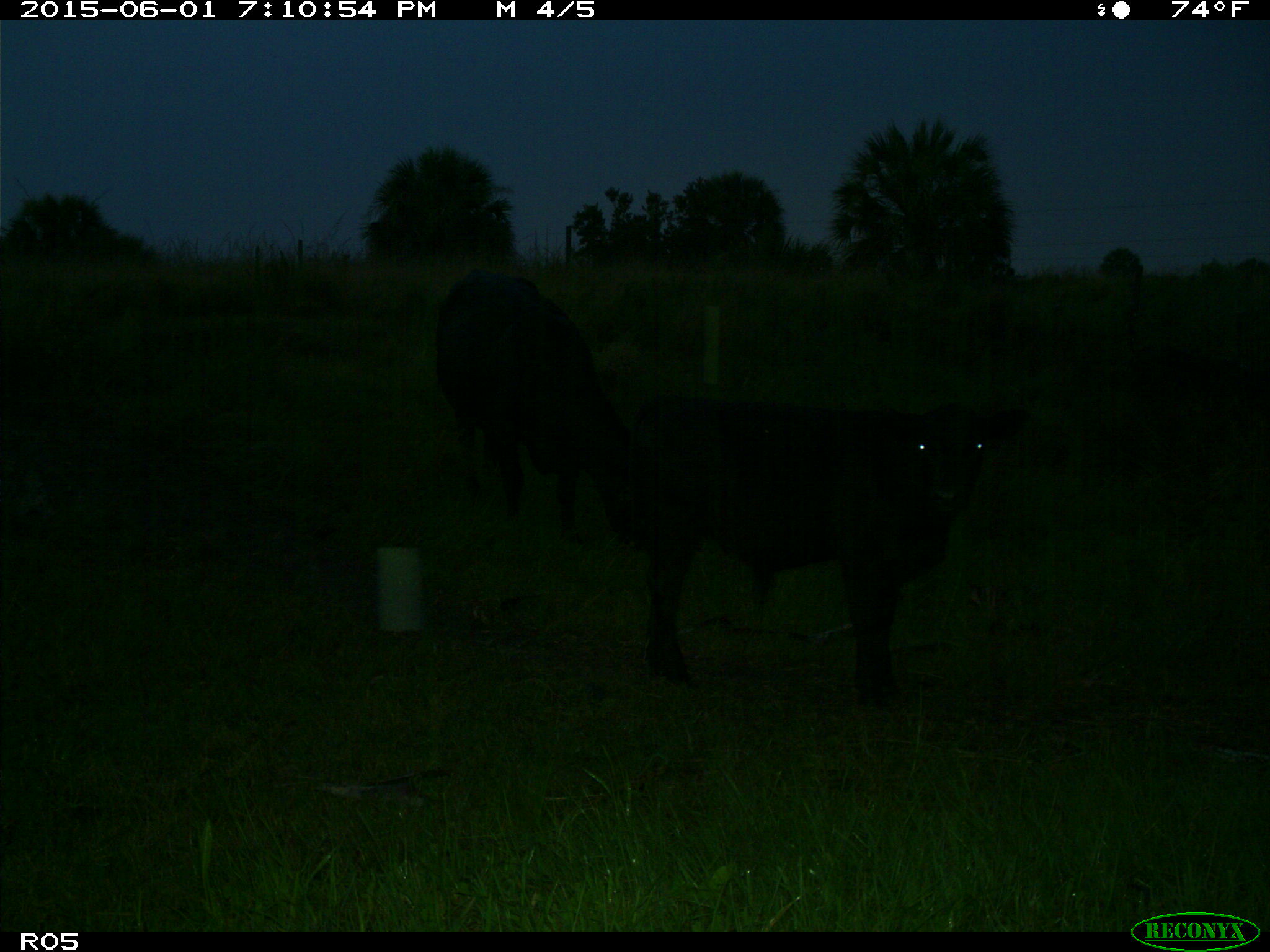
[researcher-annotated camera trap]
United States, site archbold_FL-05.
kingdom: Animalia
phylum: Chordata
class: Mammalia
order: Artiodactyla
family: Bovidae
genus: Bos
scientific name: Bos taurus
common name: domestic cow